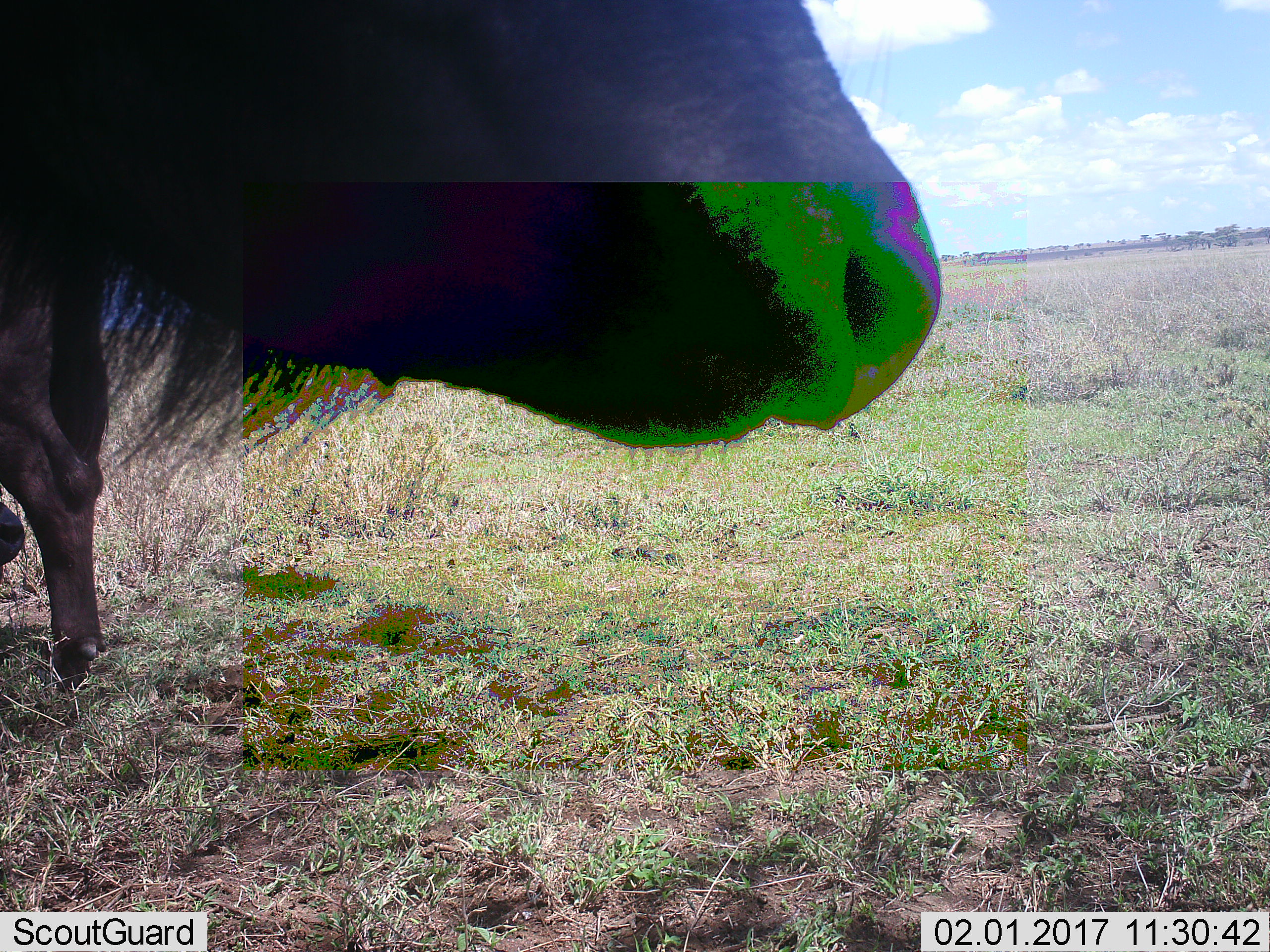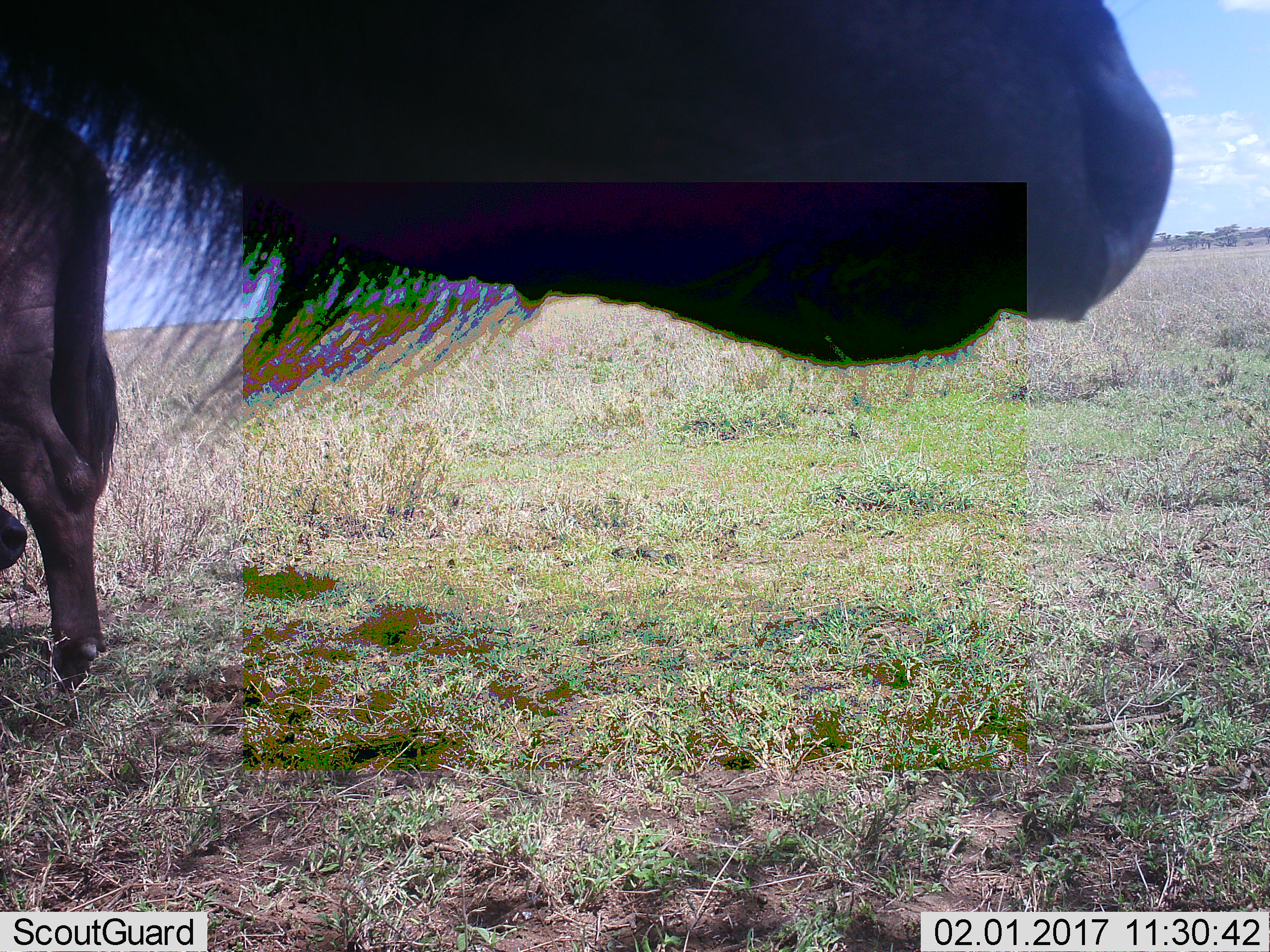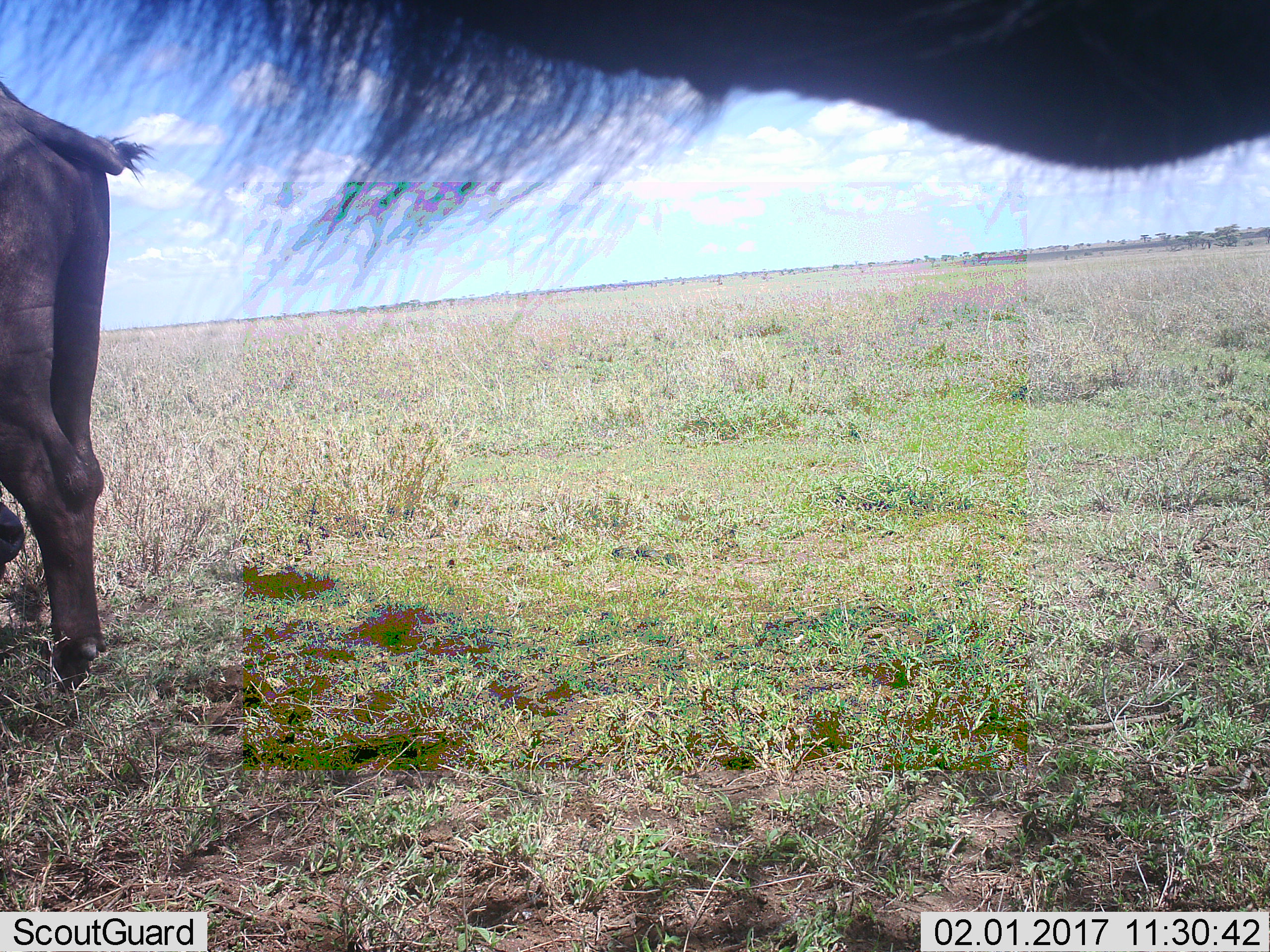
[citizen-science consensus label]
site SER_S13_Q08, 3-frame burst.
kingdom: Animalia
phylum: Chordata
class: Mammalia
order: Artiodactyla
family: Bovidae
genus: Connochaetes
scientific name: Connochaetes taurinus taurinus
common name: blue wildebeest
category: wildebeestblue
Wildebeestblue (blue wildebeest) (Connochaetes taurinus taurinus), count 2. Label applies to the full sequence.